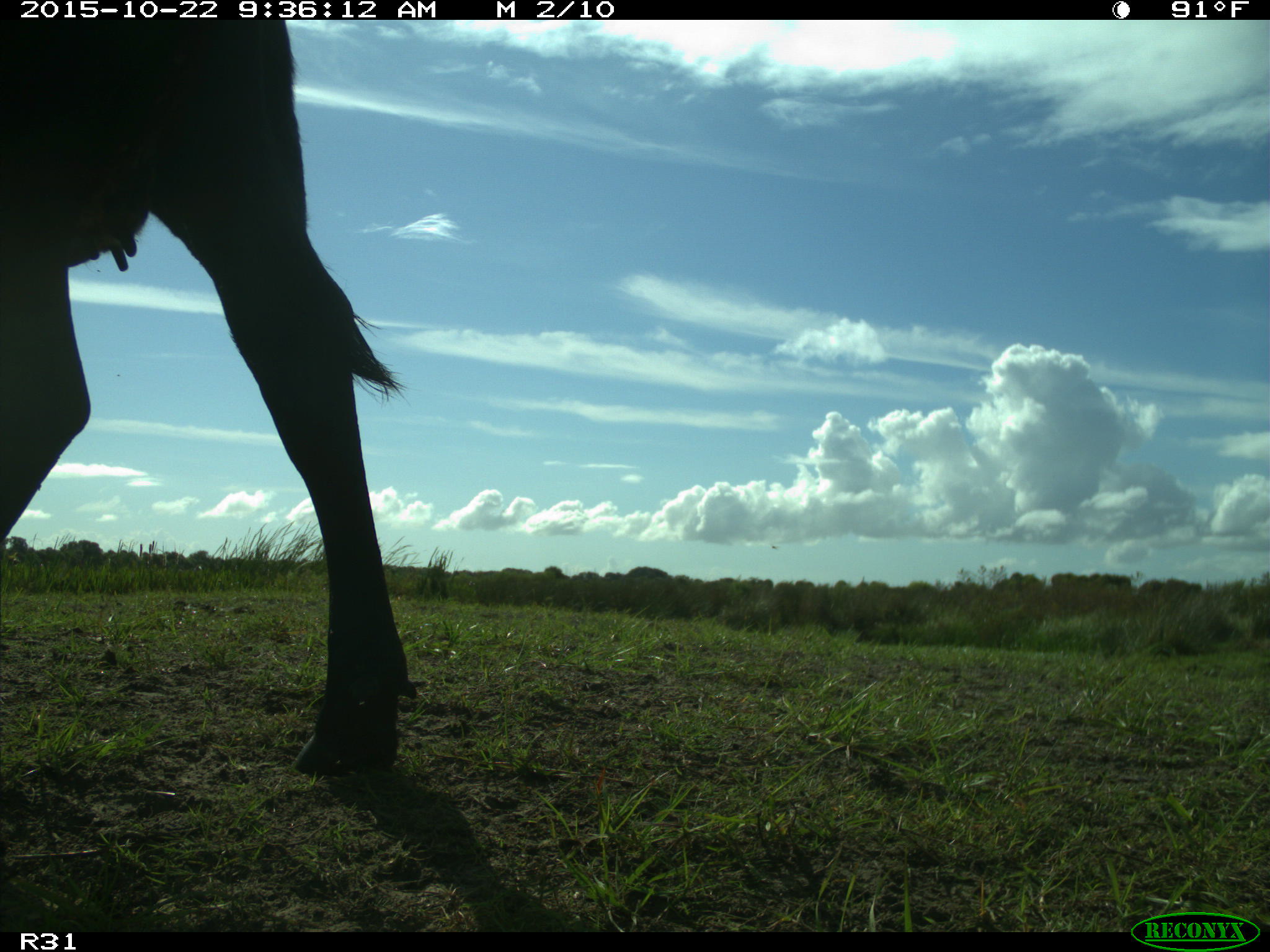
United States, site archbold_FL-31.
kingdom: Animalia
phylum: Chordata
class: Mammalia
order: Artiodactyla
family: Bovidae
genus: Bos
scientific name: Bos taurus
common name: domestic cow